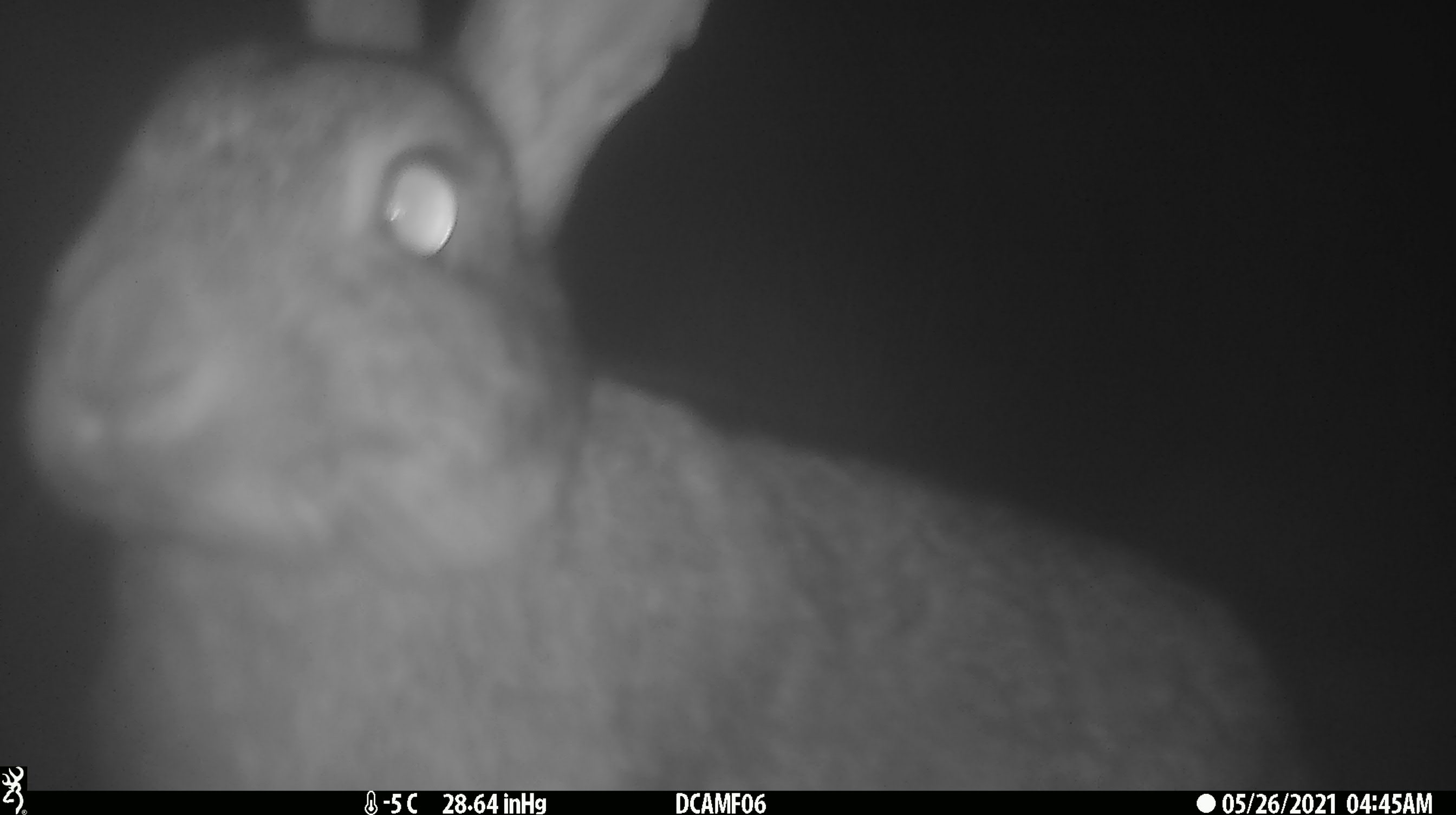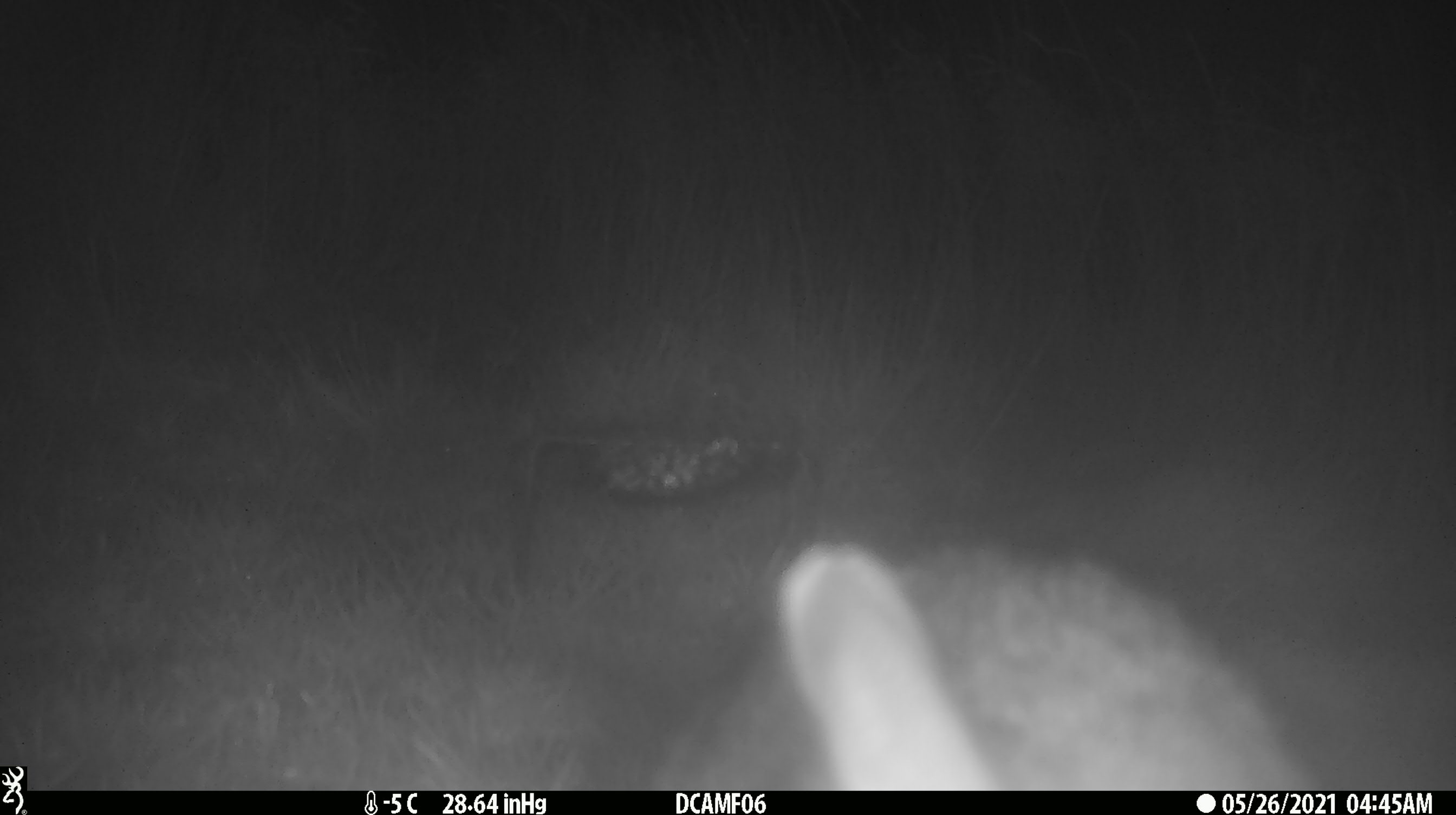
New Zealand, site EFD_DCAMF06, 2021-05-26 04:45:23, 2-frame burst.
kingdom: Animalia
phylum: Chordata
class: Mammalia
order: Lagomorpha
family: Leporidae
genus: Oryctolagus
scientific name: Oryctolagus cuniculus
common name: european rabbit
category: rabbit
Rabbit (european rabbit) (Oryctolagus cuniculus).